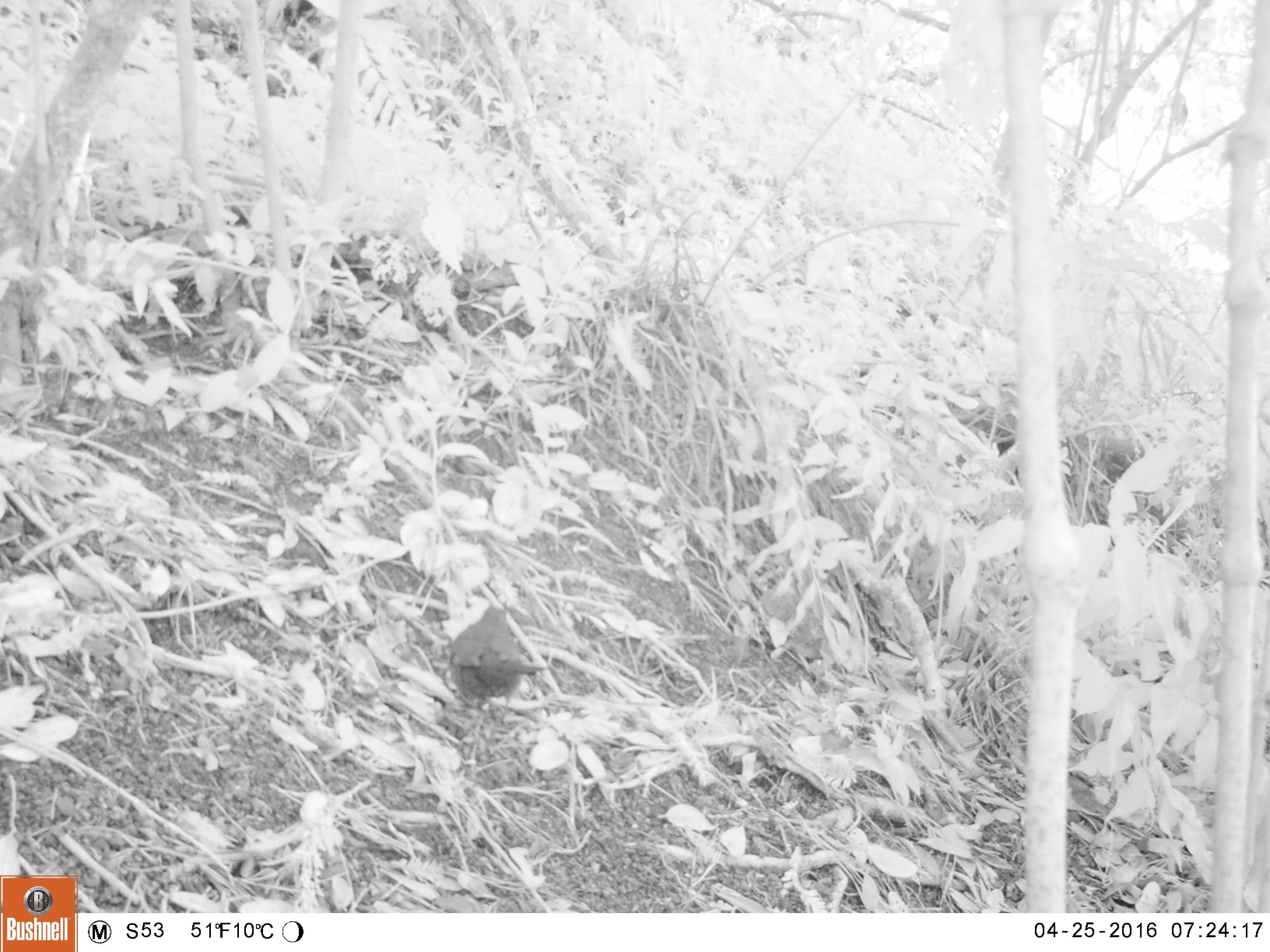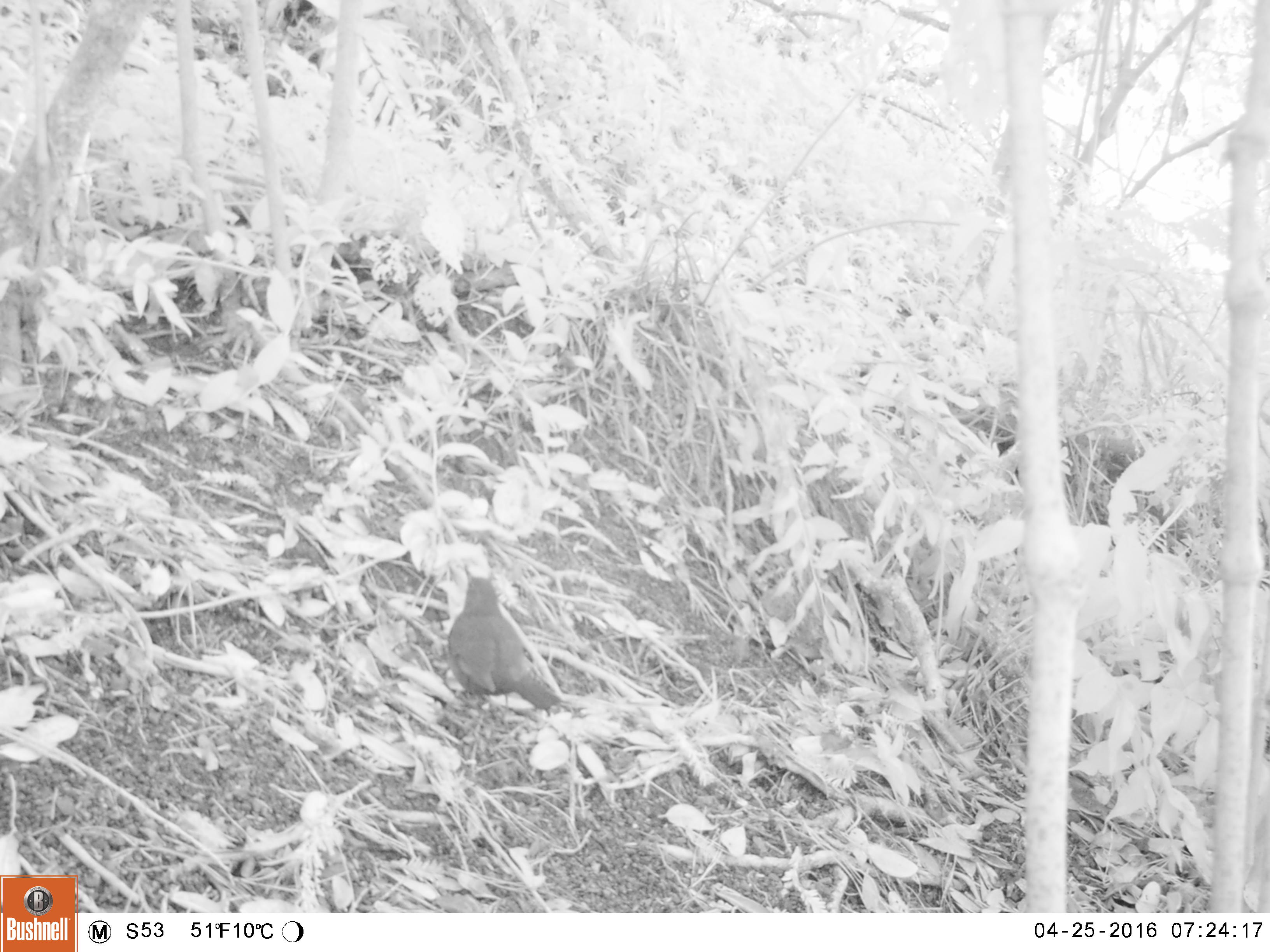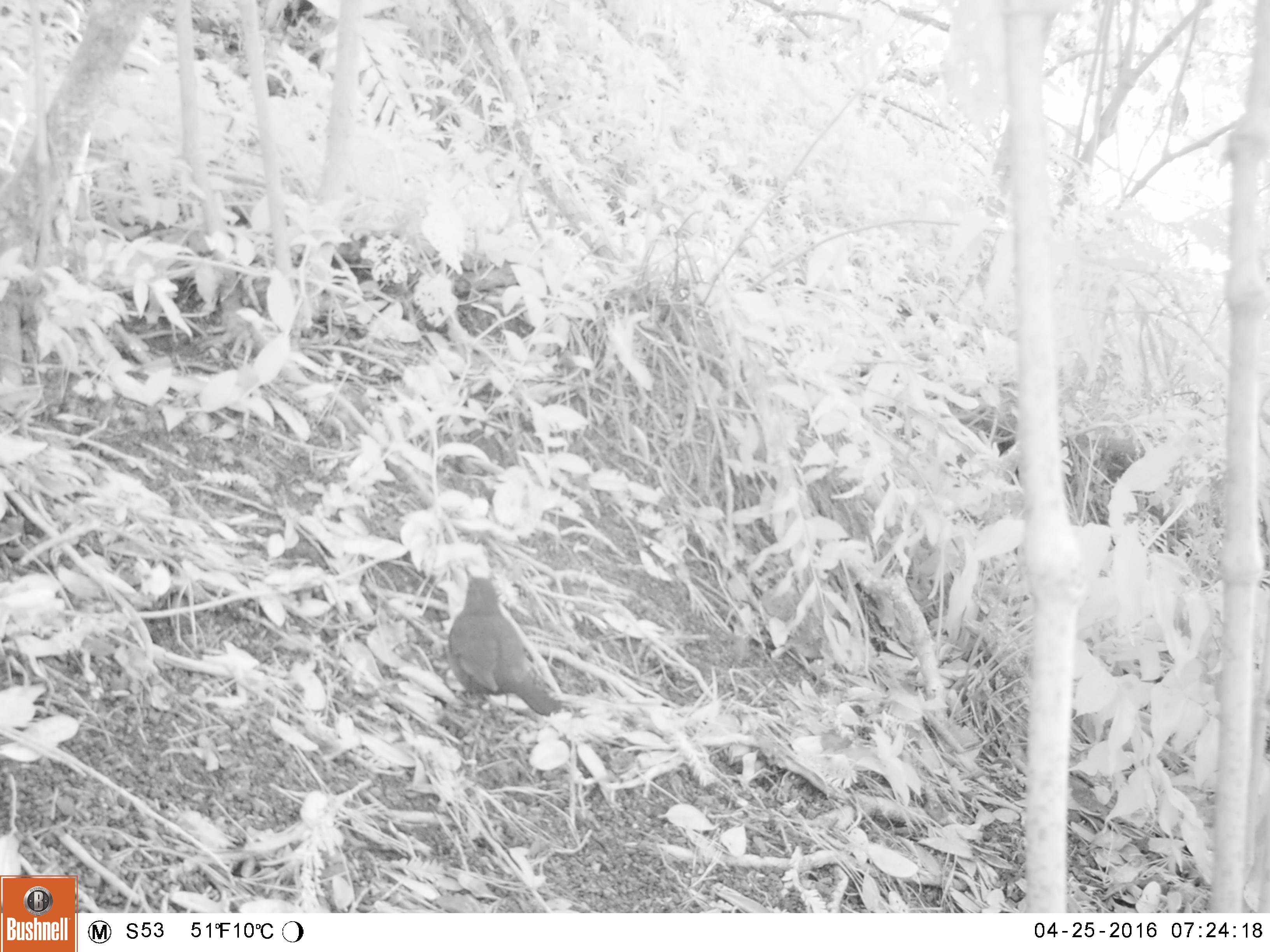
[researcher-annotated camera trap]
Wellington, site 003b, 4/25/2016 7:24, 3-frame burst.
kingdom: Animalia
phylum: Chordata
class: Aves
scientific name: Aves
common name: bird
Bird (Aves).